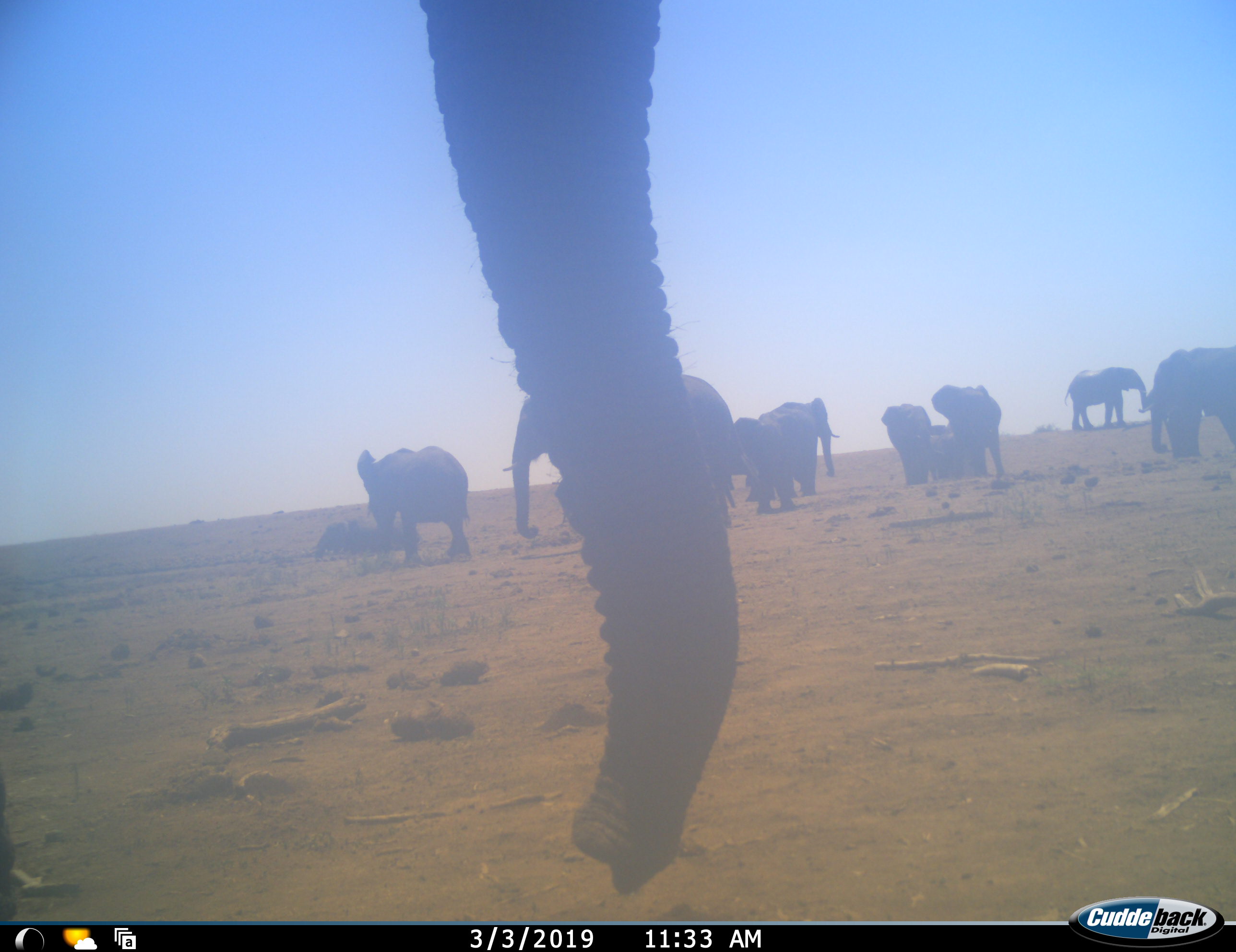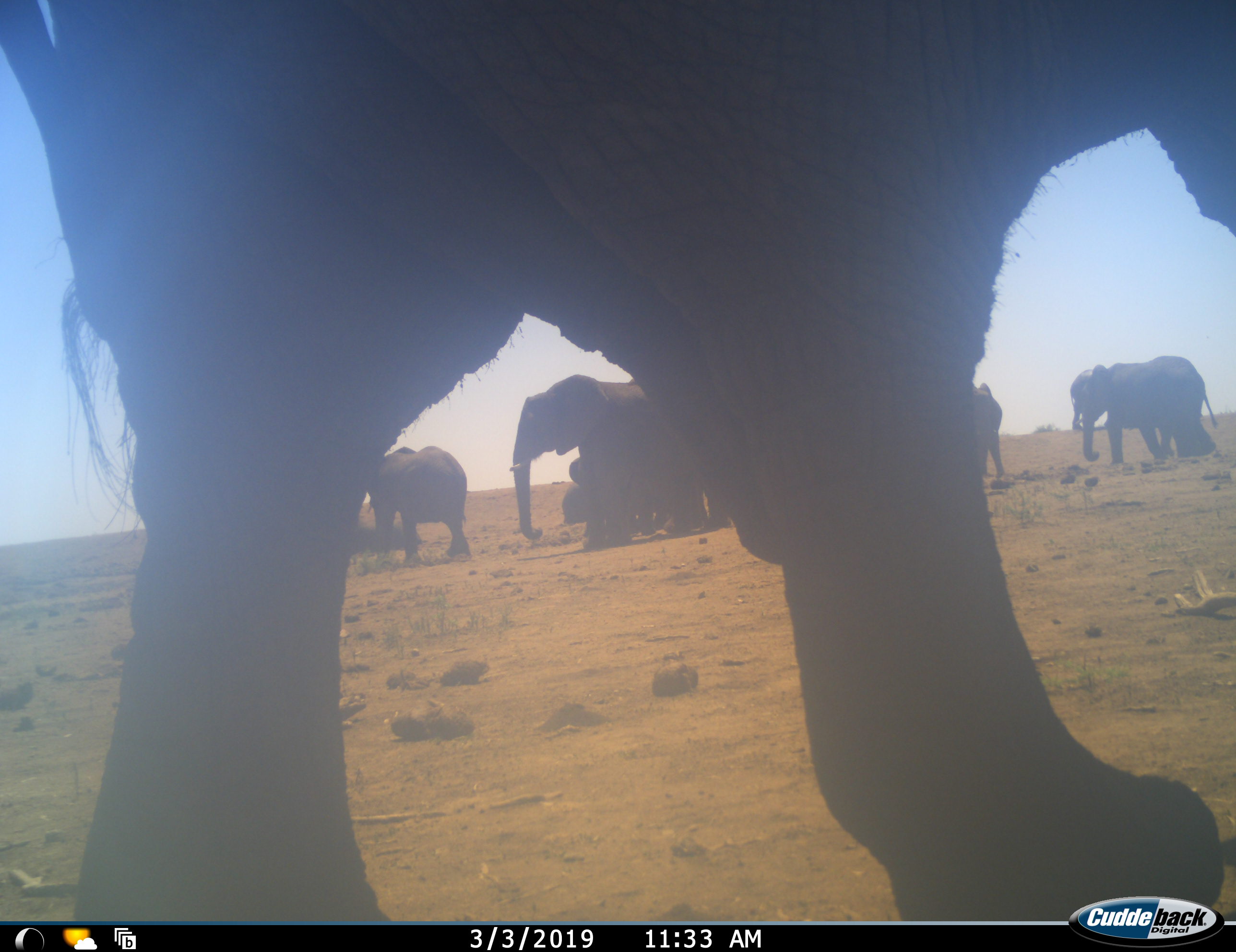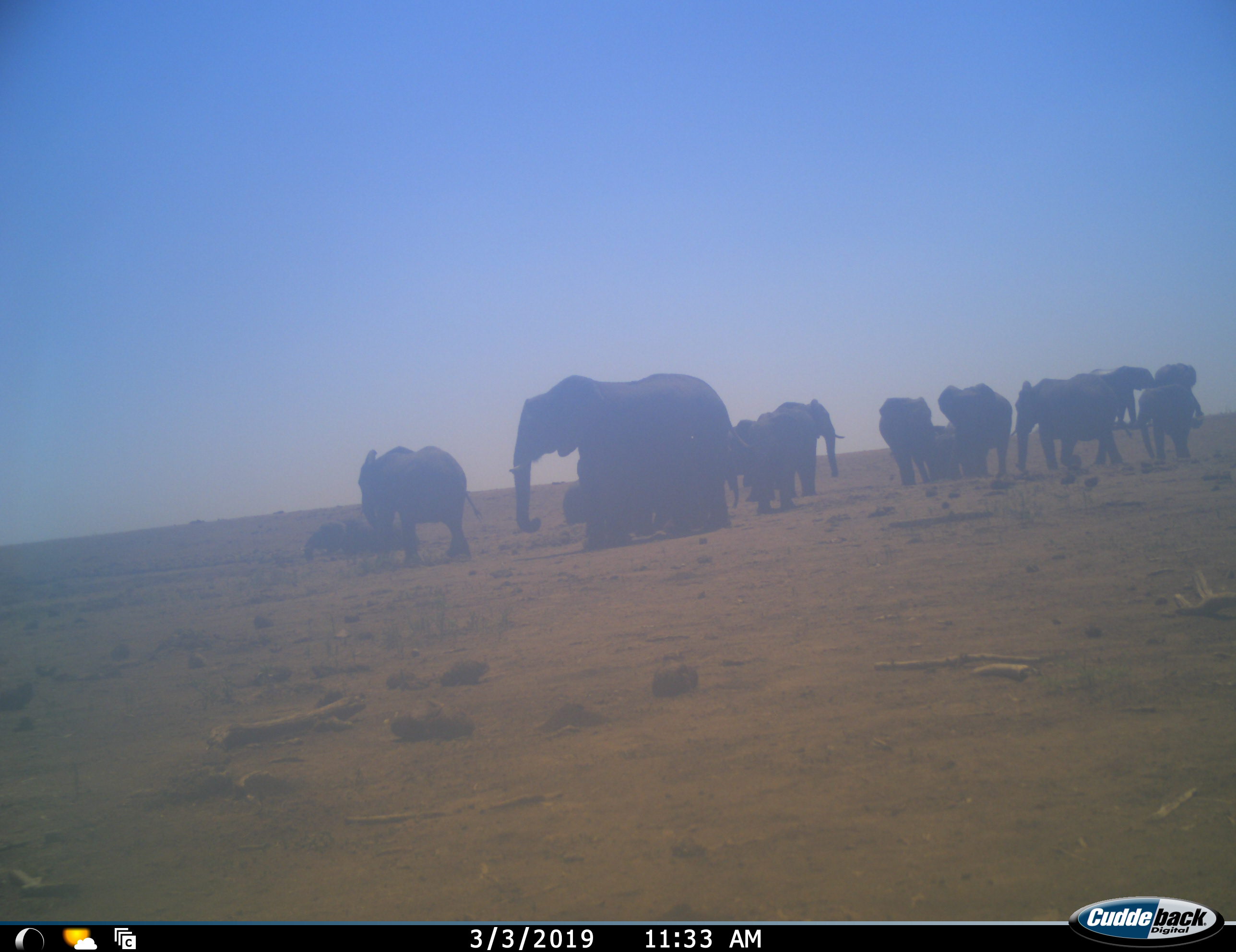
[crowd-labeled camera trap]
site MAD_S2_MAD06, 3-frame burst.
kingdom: Animalia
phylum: Chordata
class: Mammalia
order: Proboscidea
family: Elephantidae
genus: Loxodonta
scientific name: Loxodonta africana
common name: african bush elephant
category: elephant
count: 11-50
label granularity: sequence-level